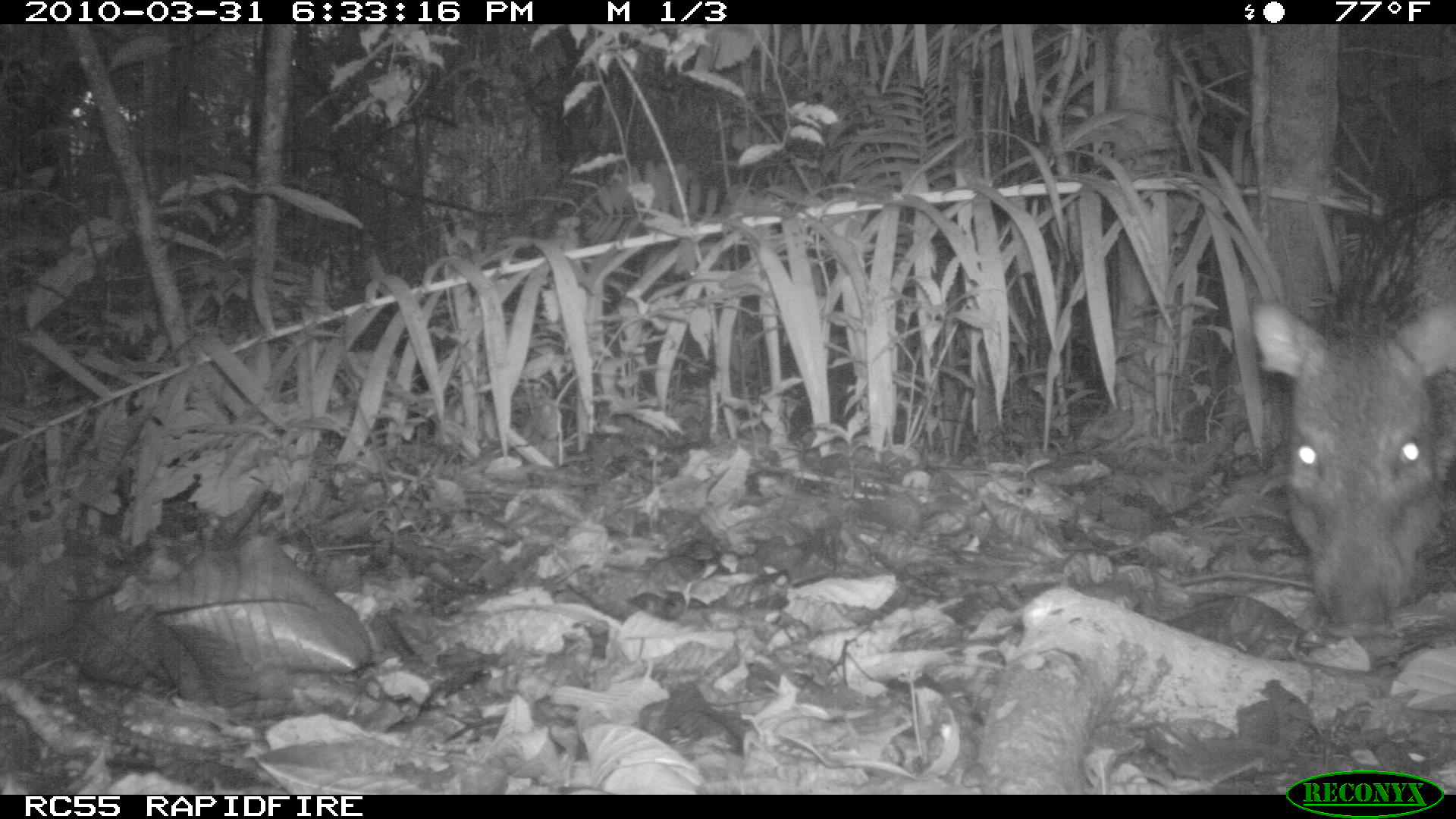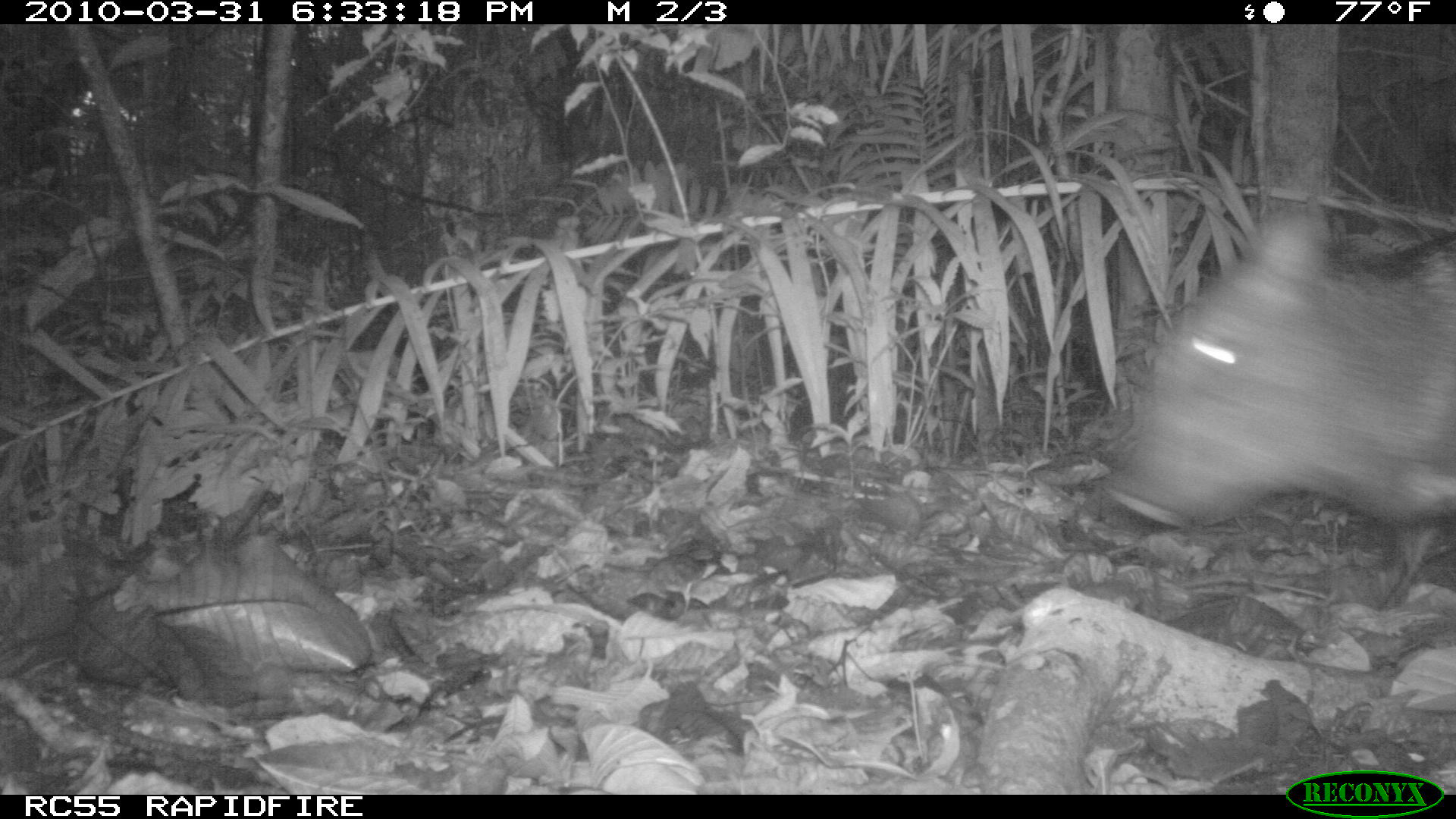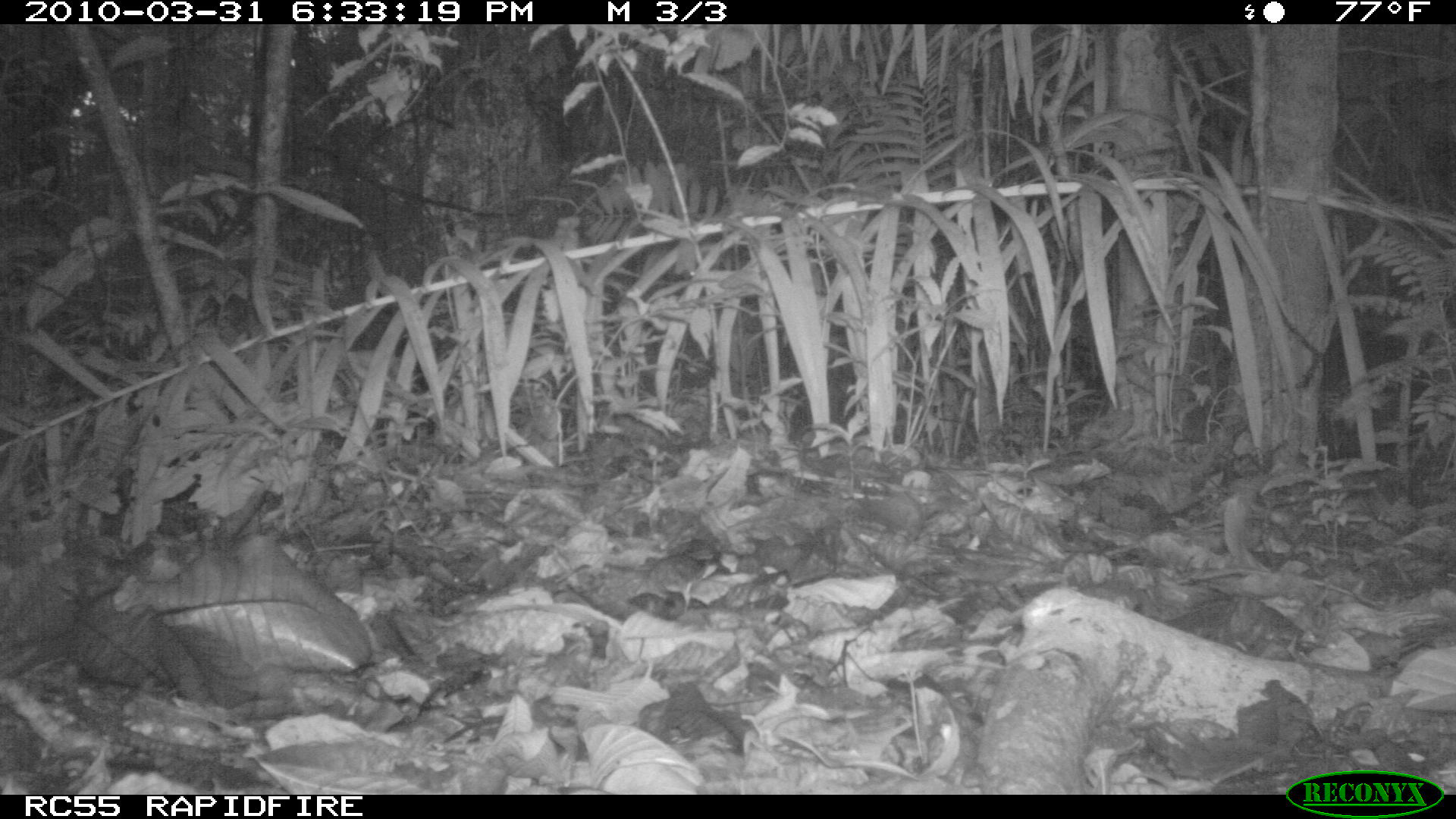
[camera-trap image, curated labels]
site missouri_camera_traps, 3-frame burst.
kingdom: Animalia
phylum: Chordata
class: Mammalia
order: Artiodactyla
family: Tayassuidae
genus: Pecari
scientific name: Pecari tajacu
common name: collared peccary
Collared peccary (Pecari tajacu). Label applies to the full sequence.